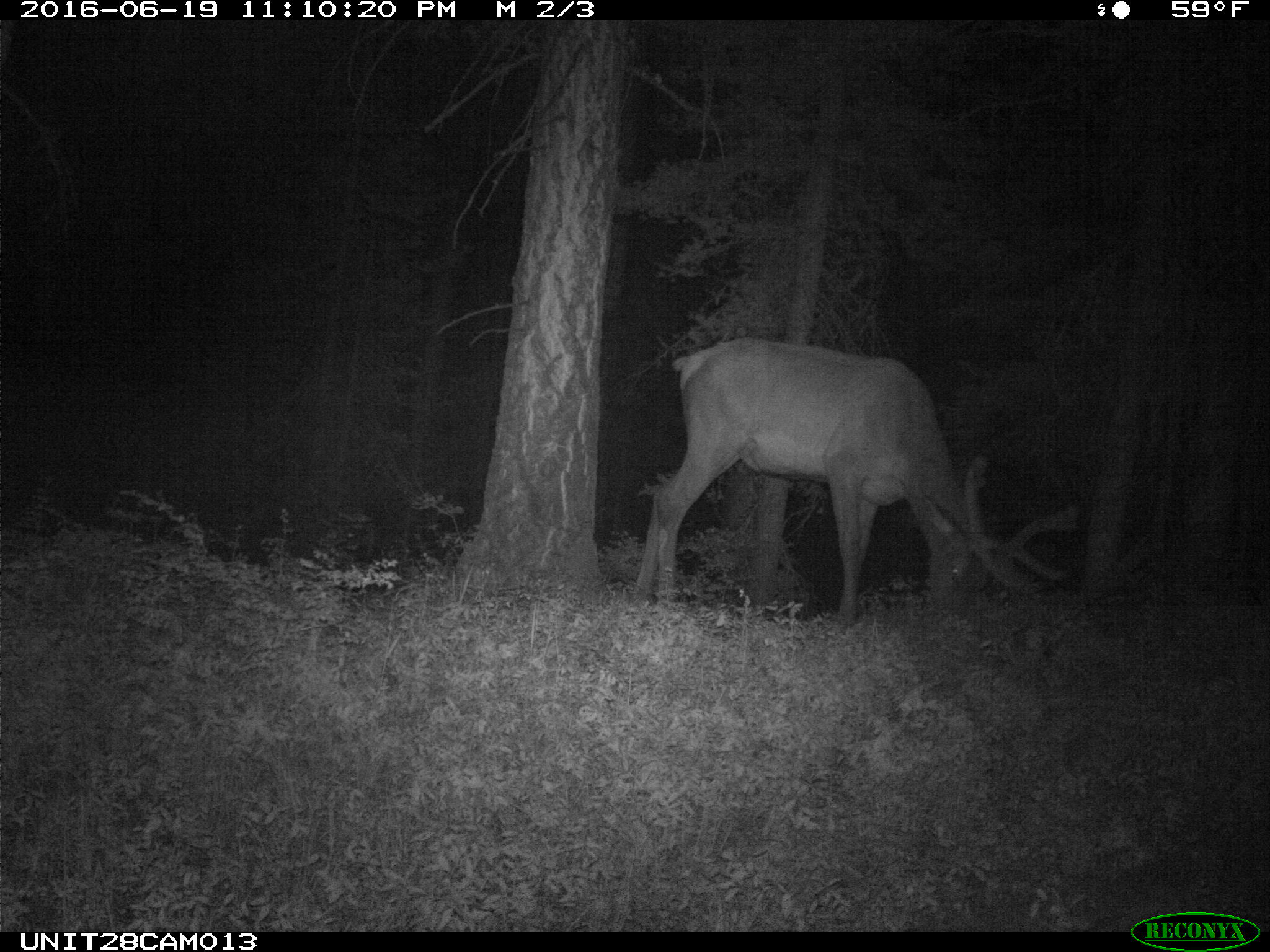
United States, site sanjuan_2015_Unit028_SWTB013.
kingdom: Animalia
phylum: Chordata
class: Mammalia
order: Artiodactyla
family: Cervidae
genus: Cervus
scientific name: Cervus elaphus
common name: red deer